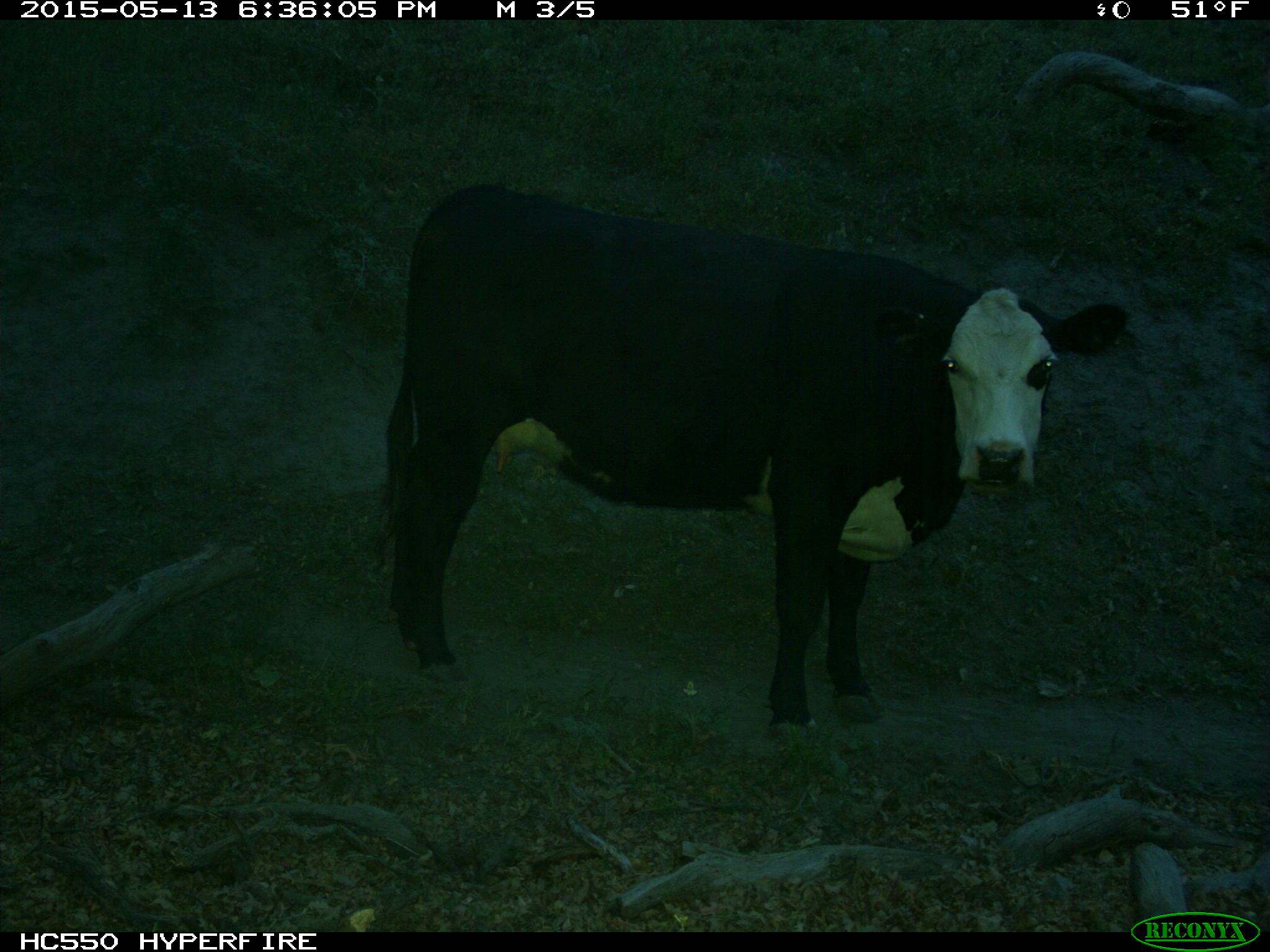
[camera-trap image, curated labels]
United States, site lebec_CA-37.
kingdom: Animalia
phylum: Chordata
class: Mammalia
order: Artiodactyla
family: Bovidae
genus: Bos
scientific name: Bos taurus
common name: domestic cow